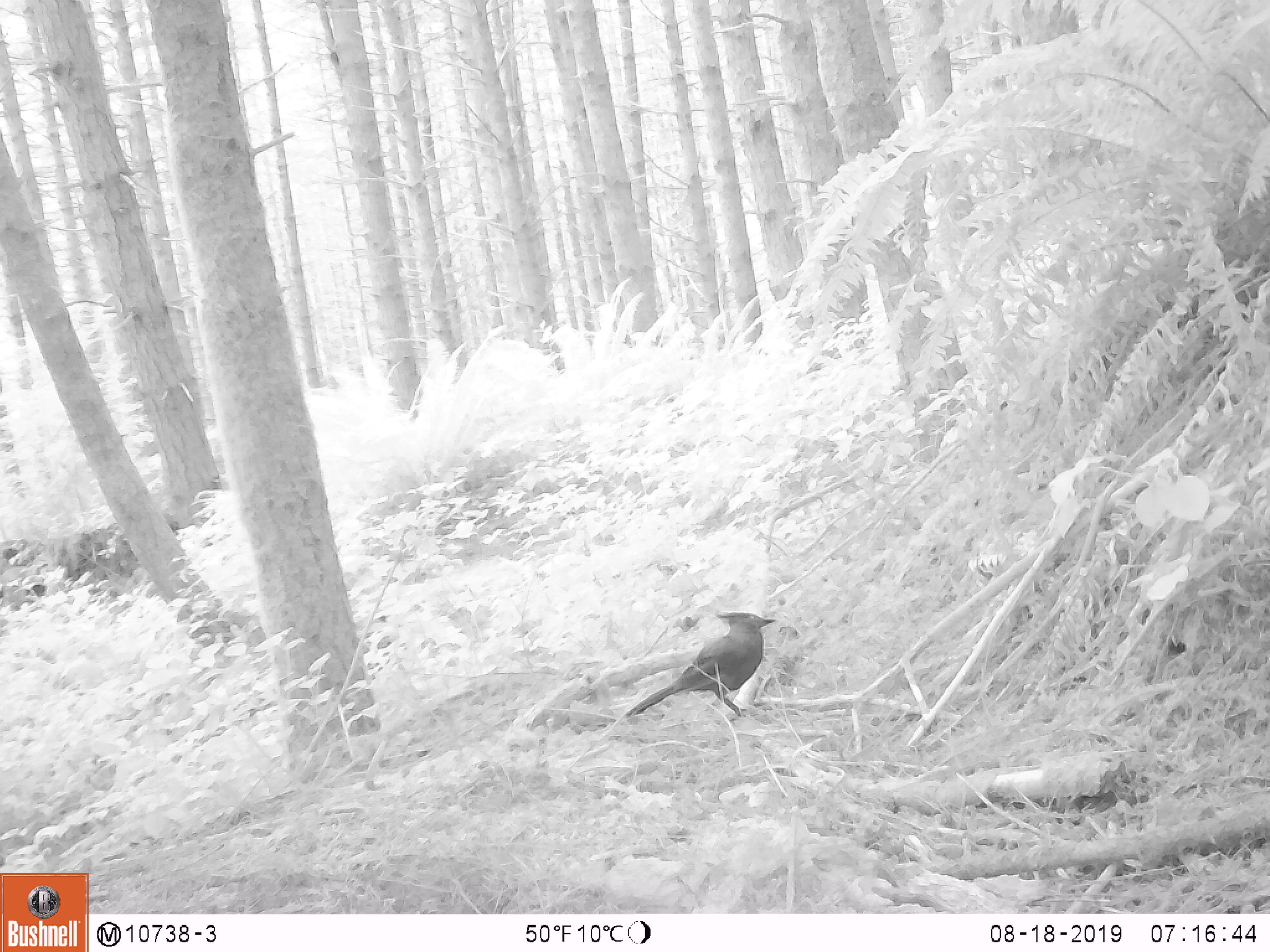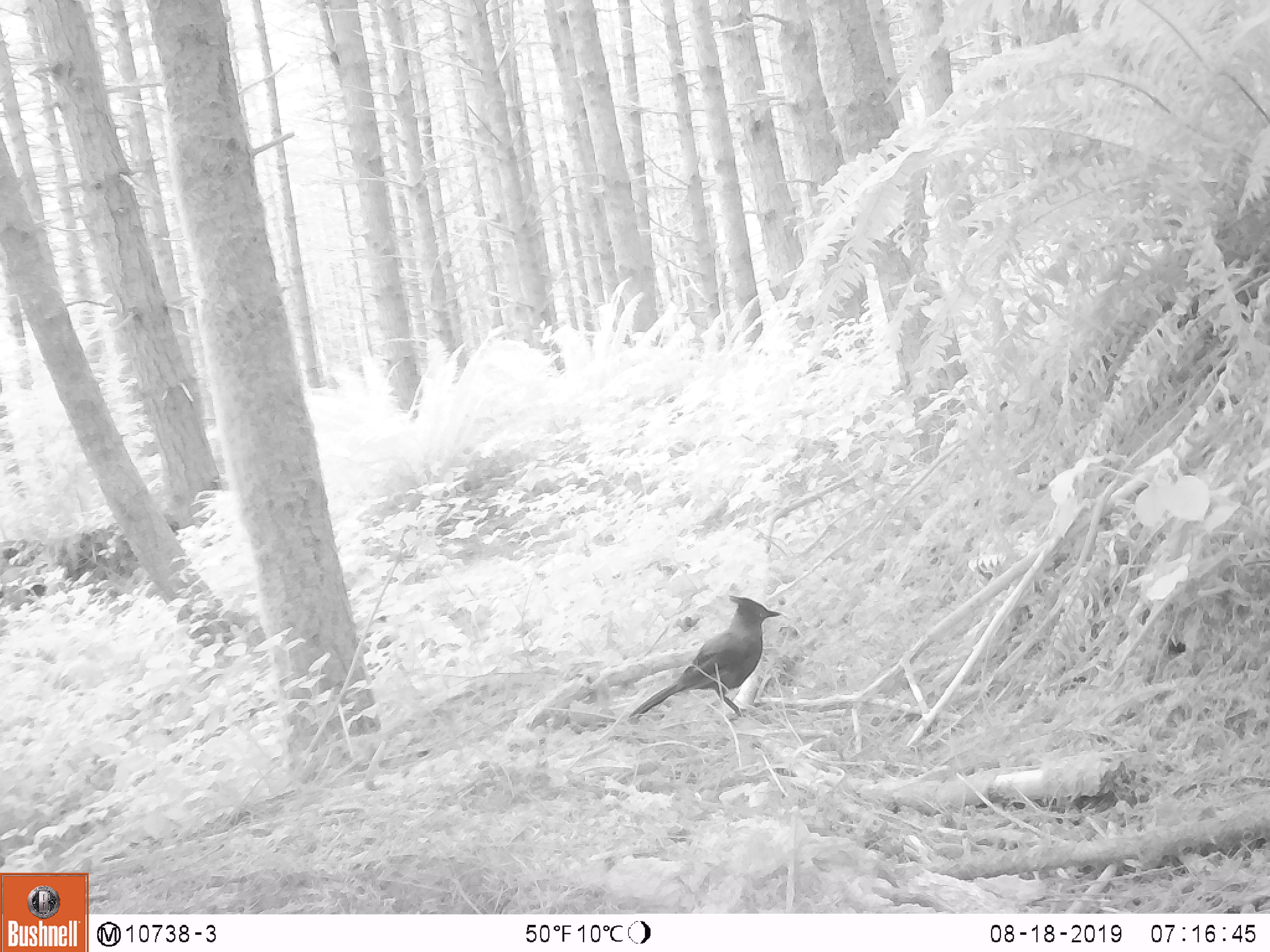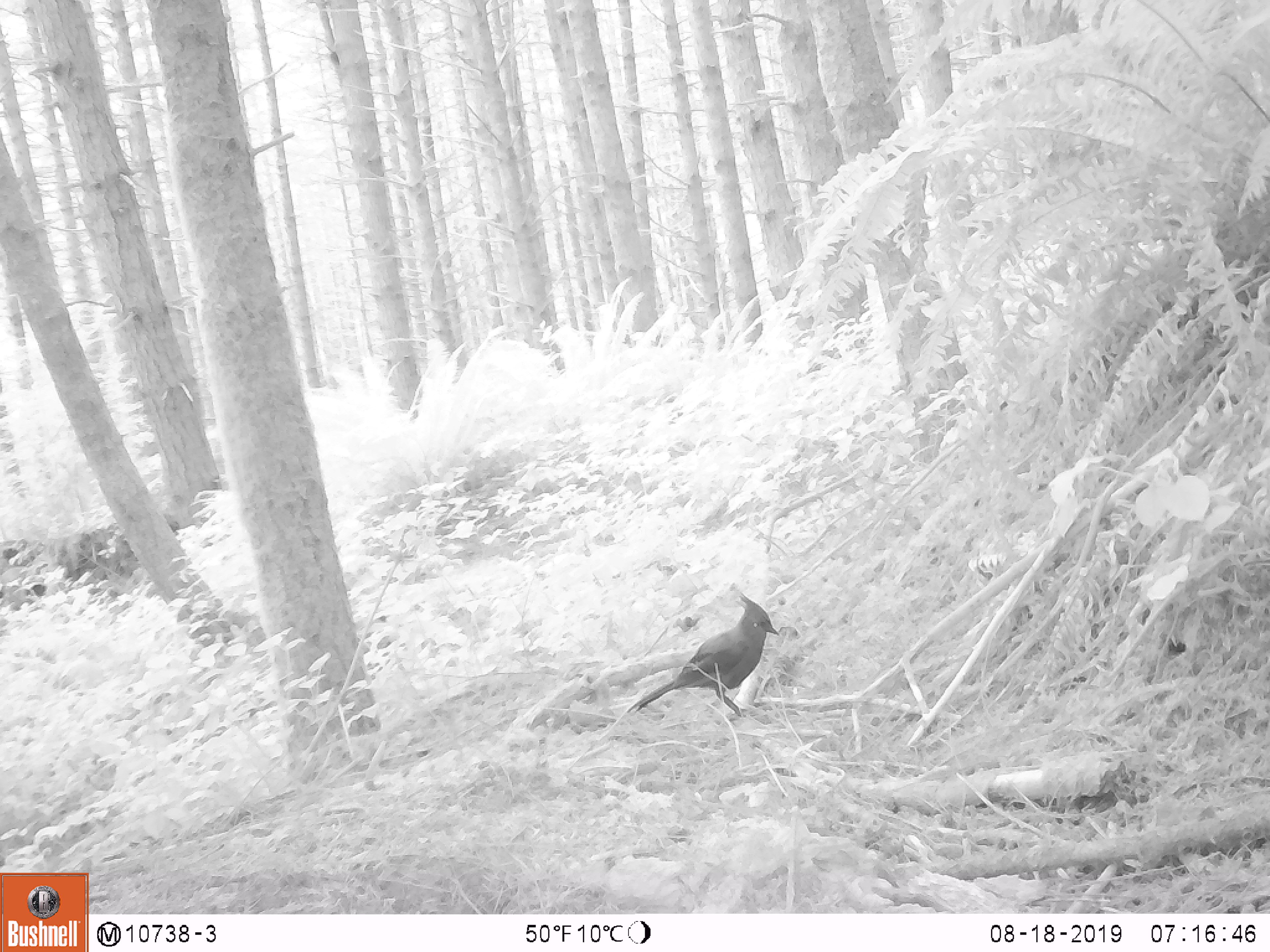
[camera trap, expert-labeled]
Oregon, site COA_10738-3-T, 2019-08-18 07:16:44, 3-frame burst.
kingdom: Animalia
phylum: Chordata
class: Aves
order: Passeriformes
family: Corvidae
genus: Cyanocitta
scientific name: Cyanocitta stelleri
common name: steller's jay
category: stellers jay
Stellers jay (steller's jay) (Cyanocitta stelleri).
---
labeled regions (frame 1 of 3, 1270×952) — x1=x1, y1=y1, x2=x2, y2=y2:
stellers jay: x1=624, y1=610, x2=777, y2=718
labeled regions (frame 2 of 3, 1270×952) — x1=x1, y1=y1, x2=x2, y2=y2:
stellers jay: x1=630, y1=593, x2=784, y2=720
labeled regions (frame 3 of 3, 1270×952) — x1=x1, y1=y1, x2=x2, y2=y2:
stellers jay: x1=628, y1=600, x2=777, y2=714